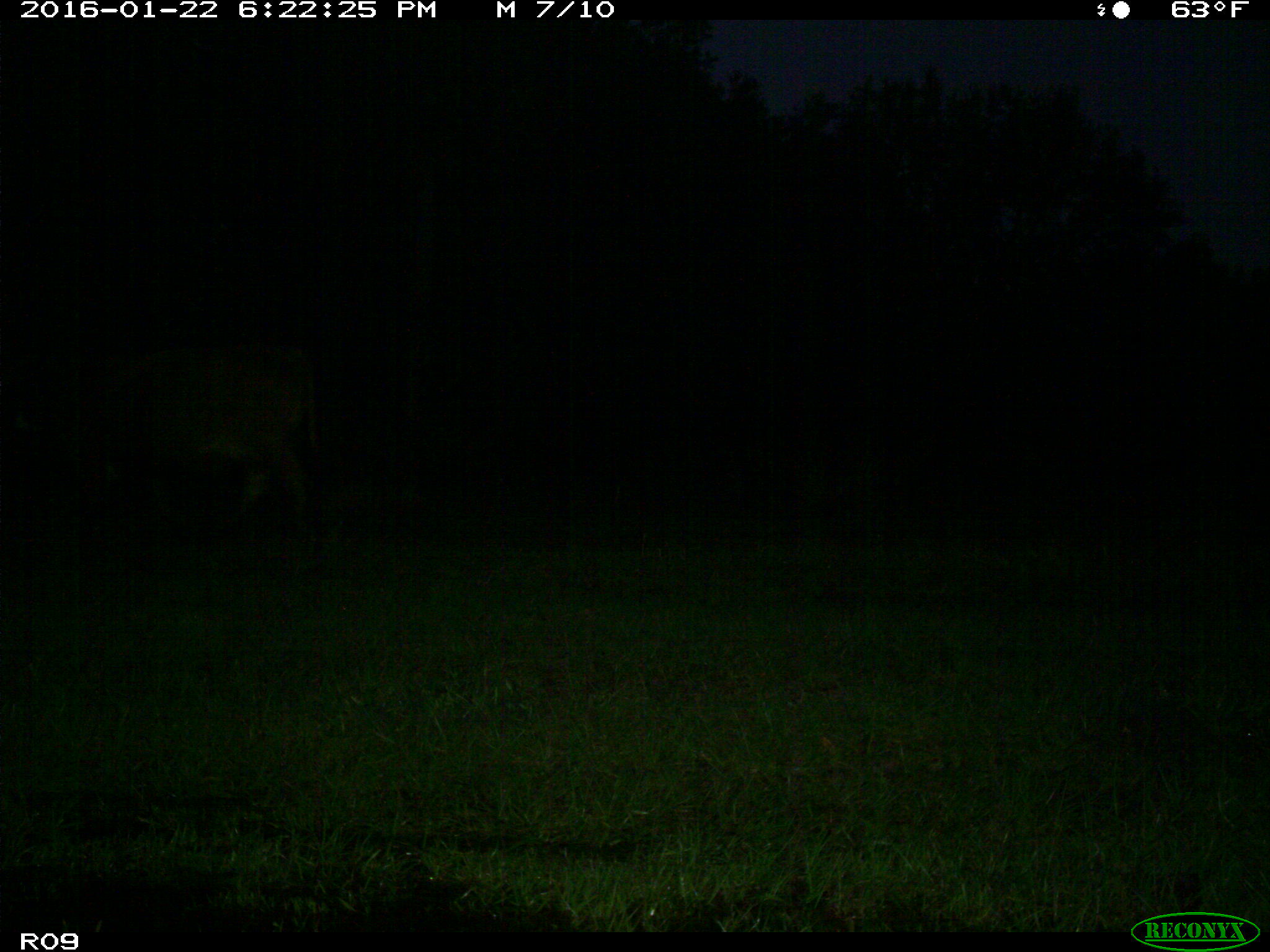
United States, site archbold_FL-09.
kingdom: Animalia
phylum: Chordata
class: Mammalia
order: Artiodactyla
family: Bovidae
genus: Bos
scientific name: Bos taurus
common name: domestic cow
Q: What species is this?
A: Bos taurus (domestic cow).